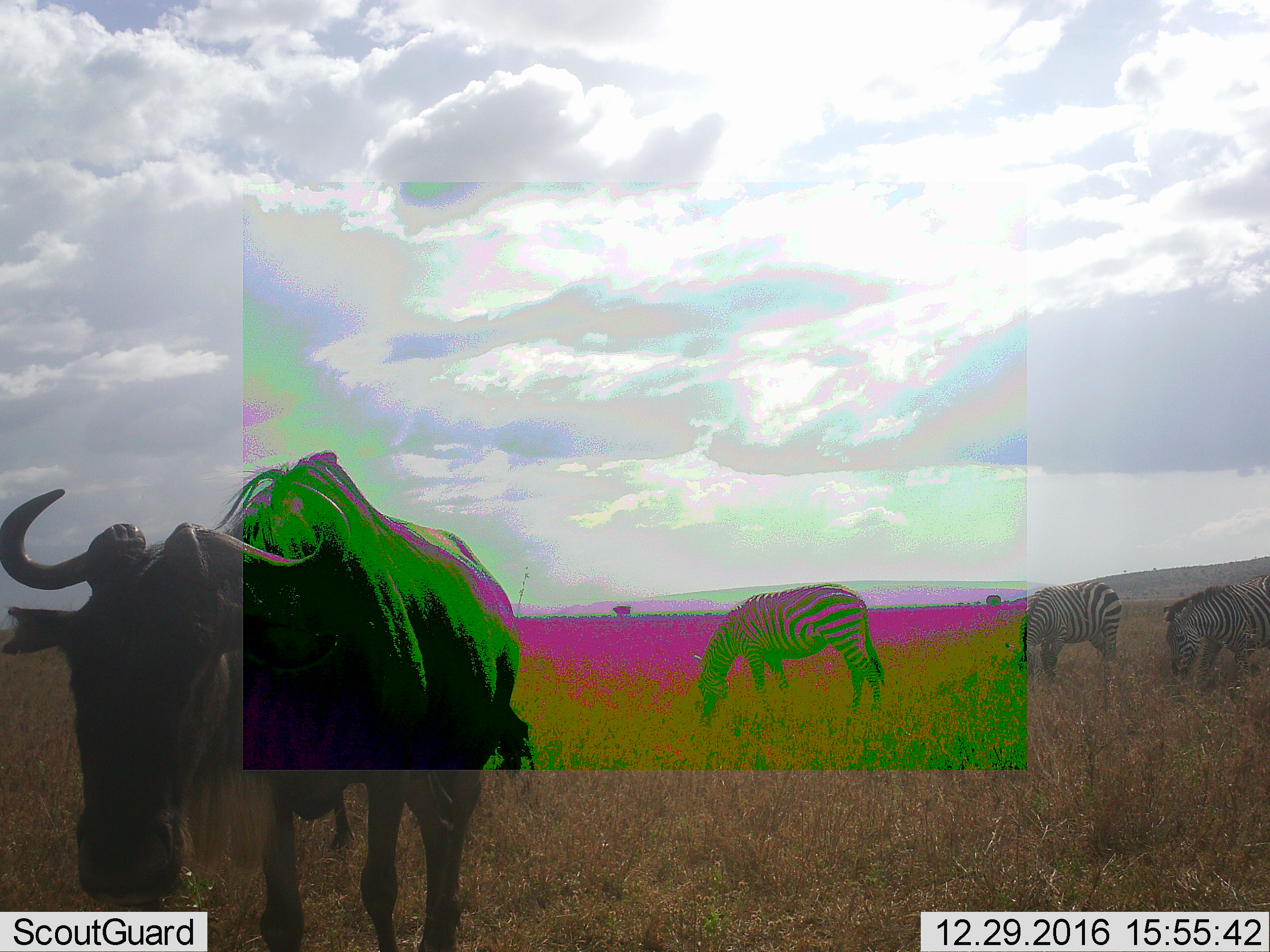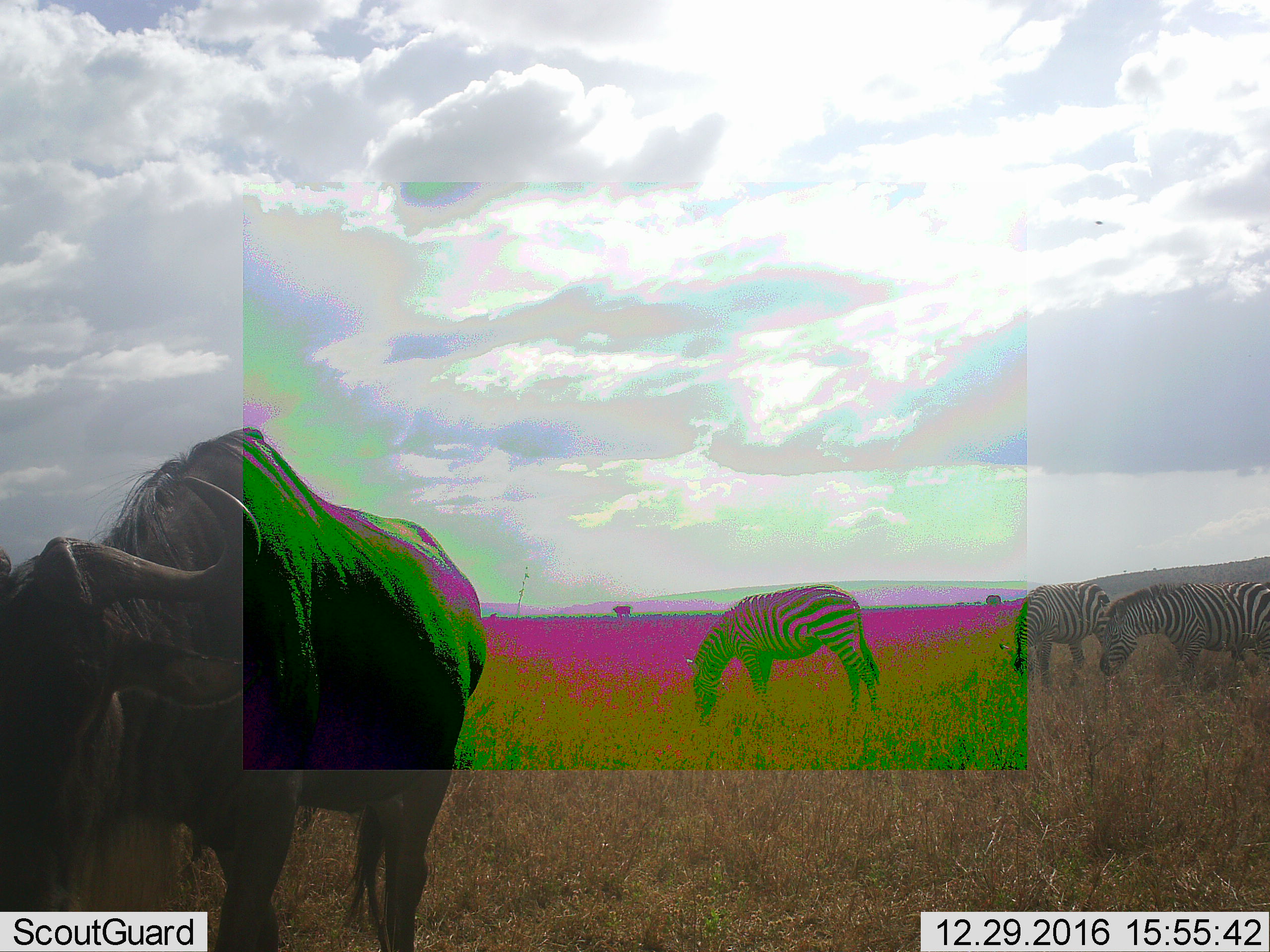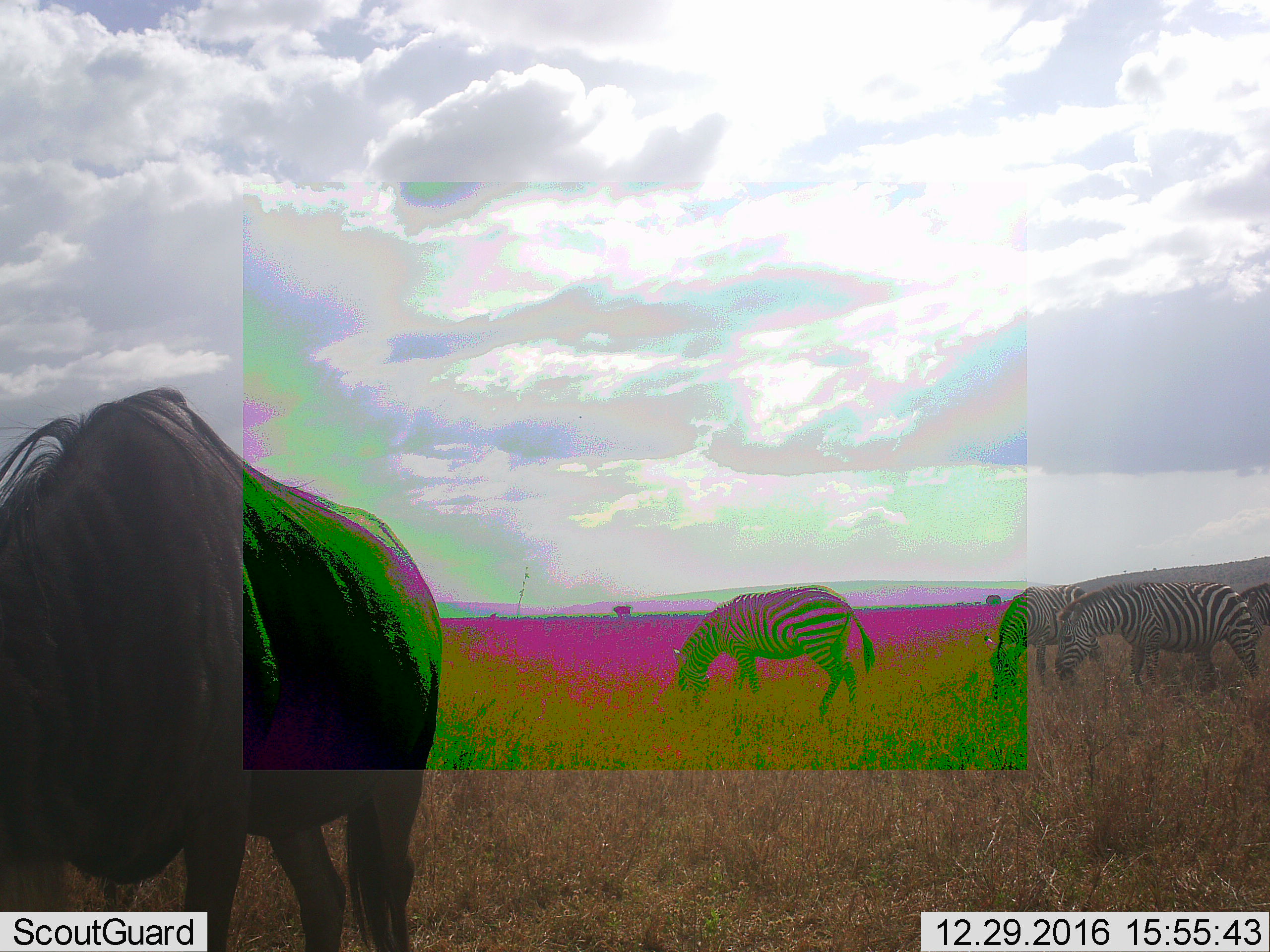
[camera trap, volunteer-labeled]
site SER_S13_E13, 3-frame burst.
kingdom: Animalia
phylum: Chordata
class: Mammalia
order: Artiodactyla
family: Bovidae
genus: Connochaetes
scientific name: Connochaetes taurinus taurinus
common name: blue wildebeest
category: wildebeestblue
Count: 1.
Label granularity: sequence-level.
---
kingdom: Animalia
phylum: Chordata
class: Mammalia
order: Perissodactyla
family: Equidae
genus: Equus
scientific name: Equus quagga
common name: plains zebra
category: zebraplains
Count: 3.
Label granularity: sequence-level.